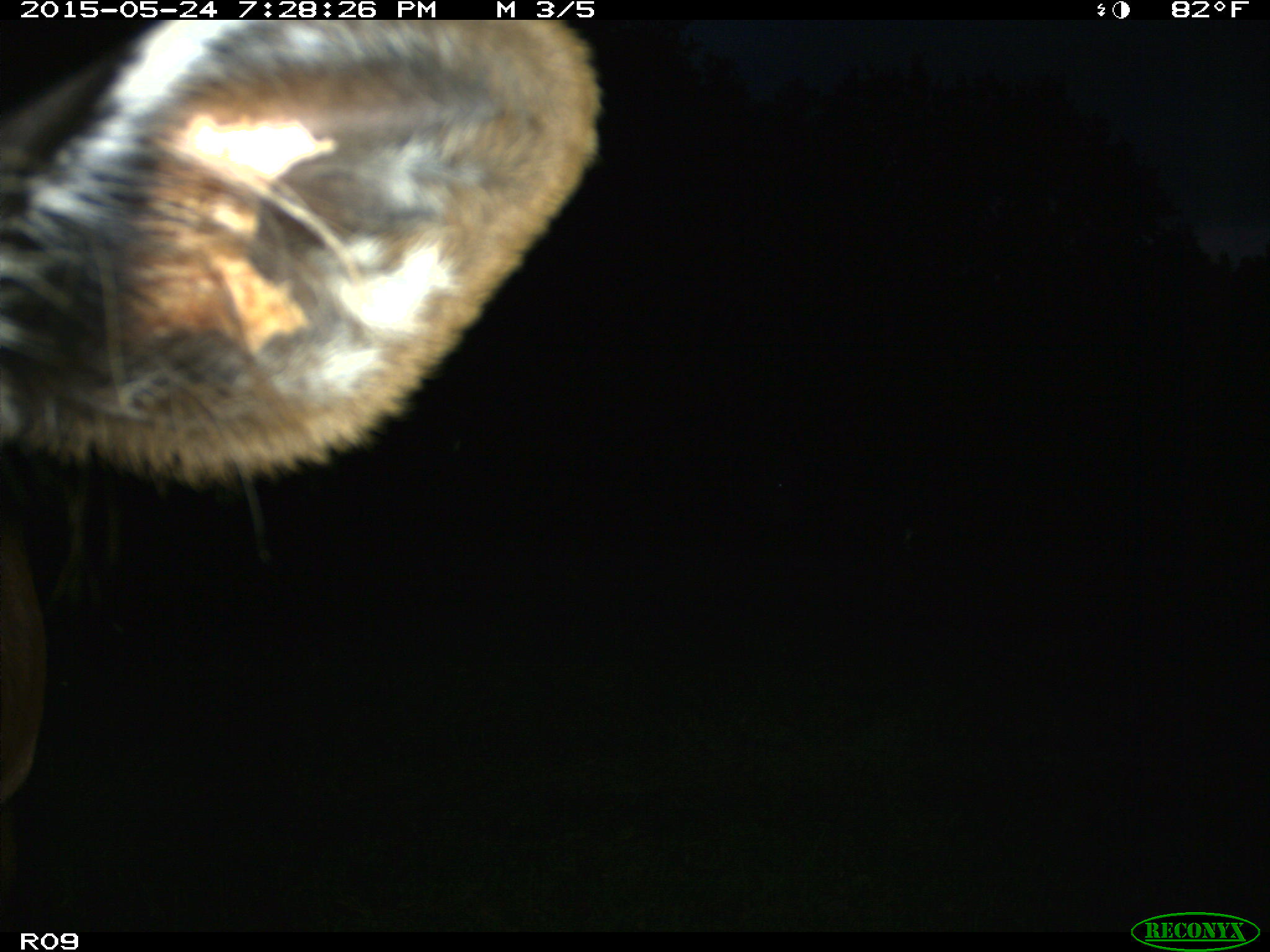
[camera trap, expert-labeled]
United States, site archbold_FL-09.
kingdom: Animalia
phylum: Chordata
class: Mammalia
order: Artiodactyla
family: Bovidae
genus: Bos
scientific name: Bos taurus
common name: domestic cow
Bos taurus (domestic cow).